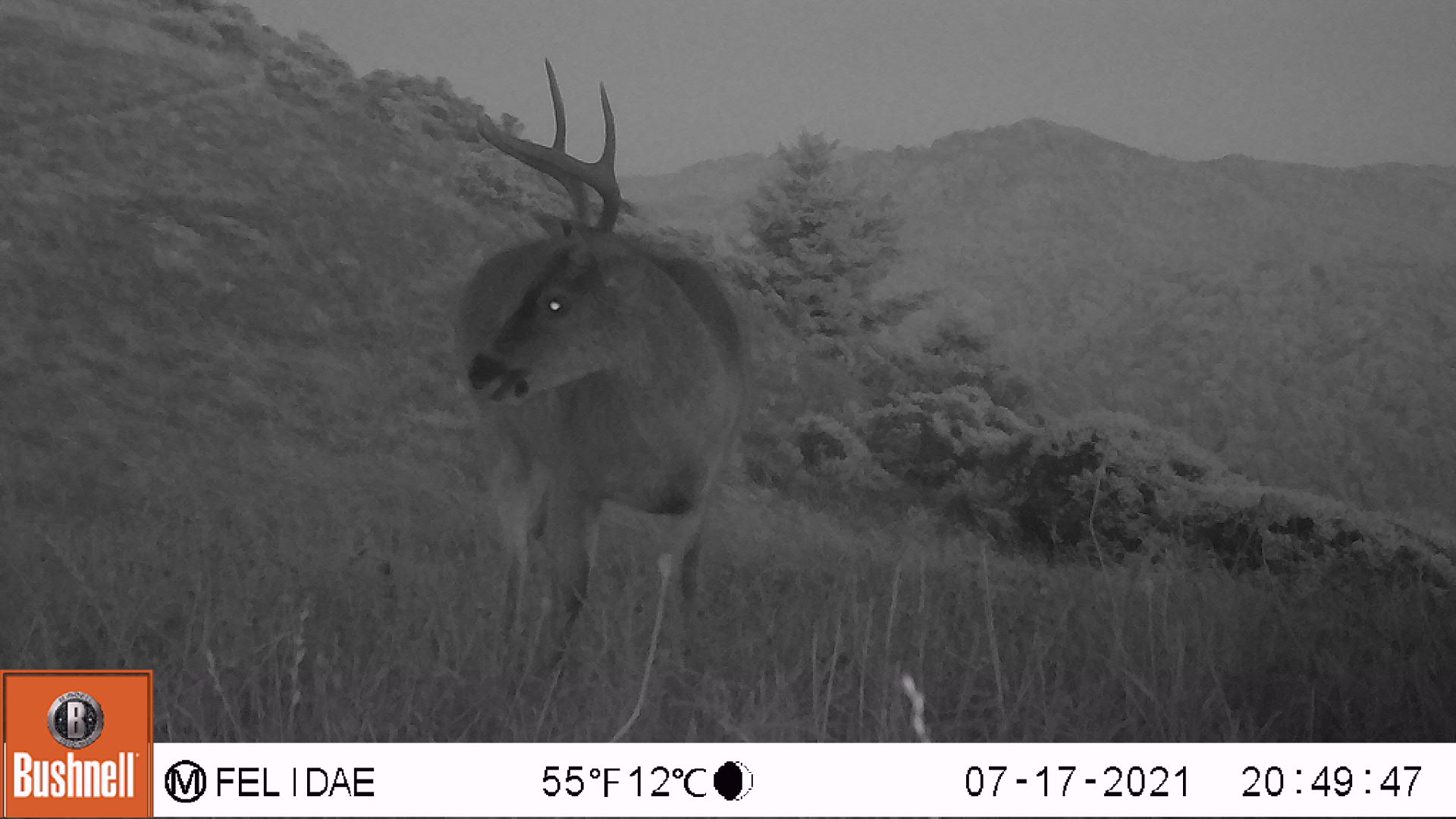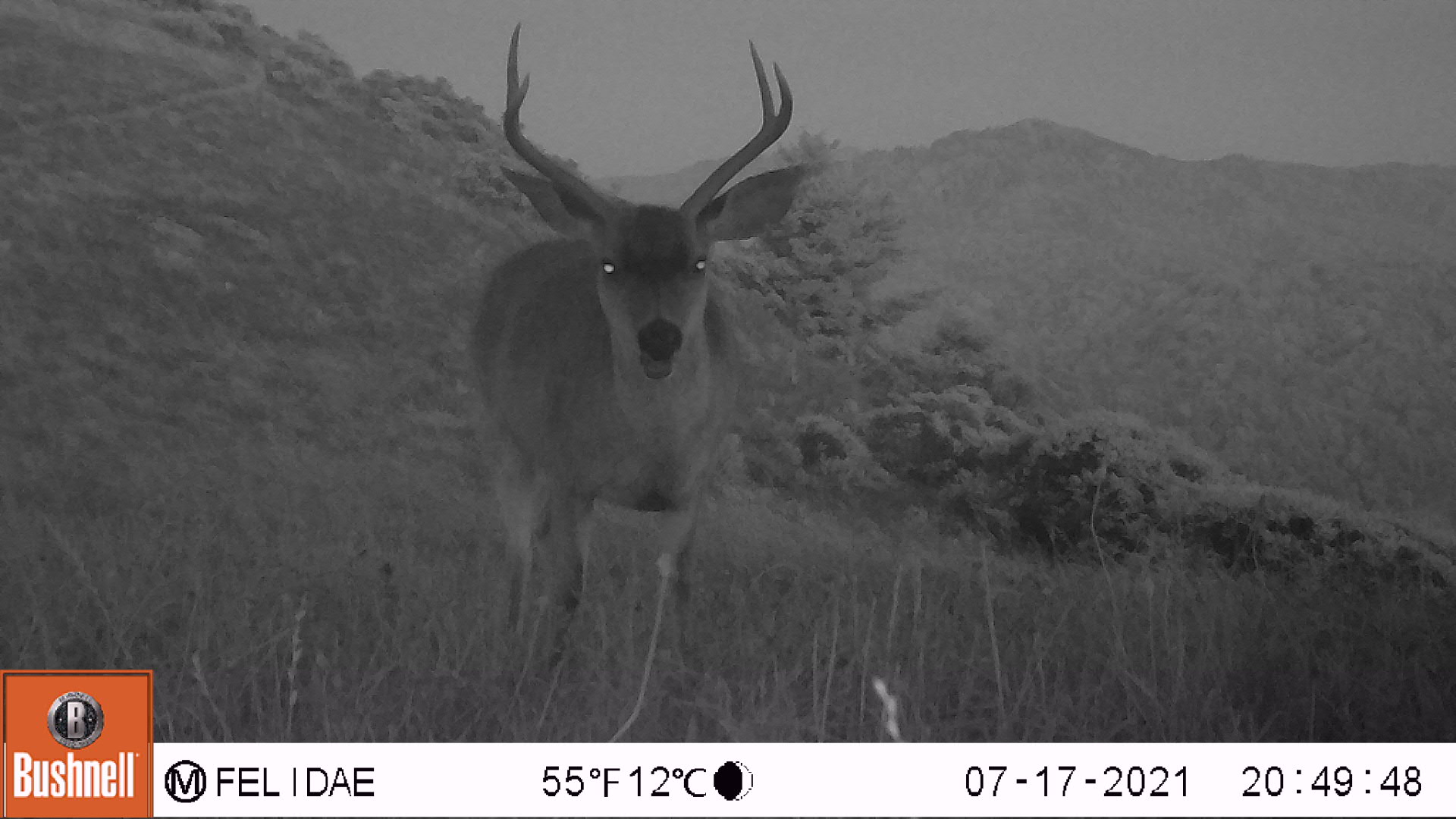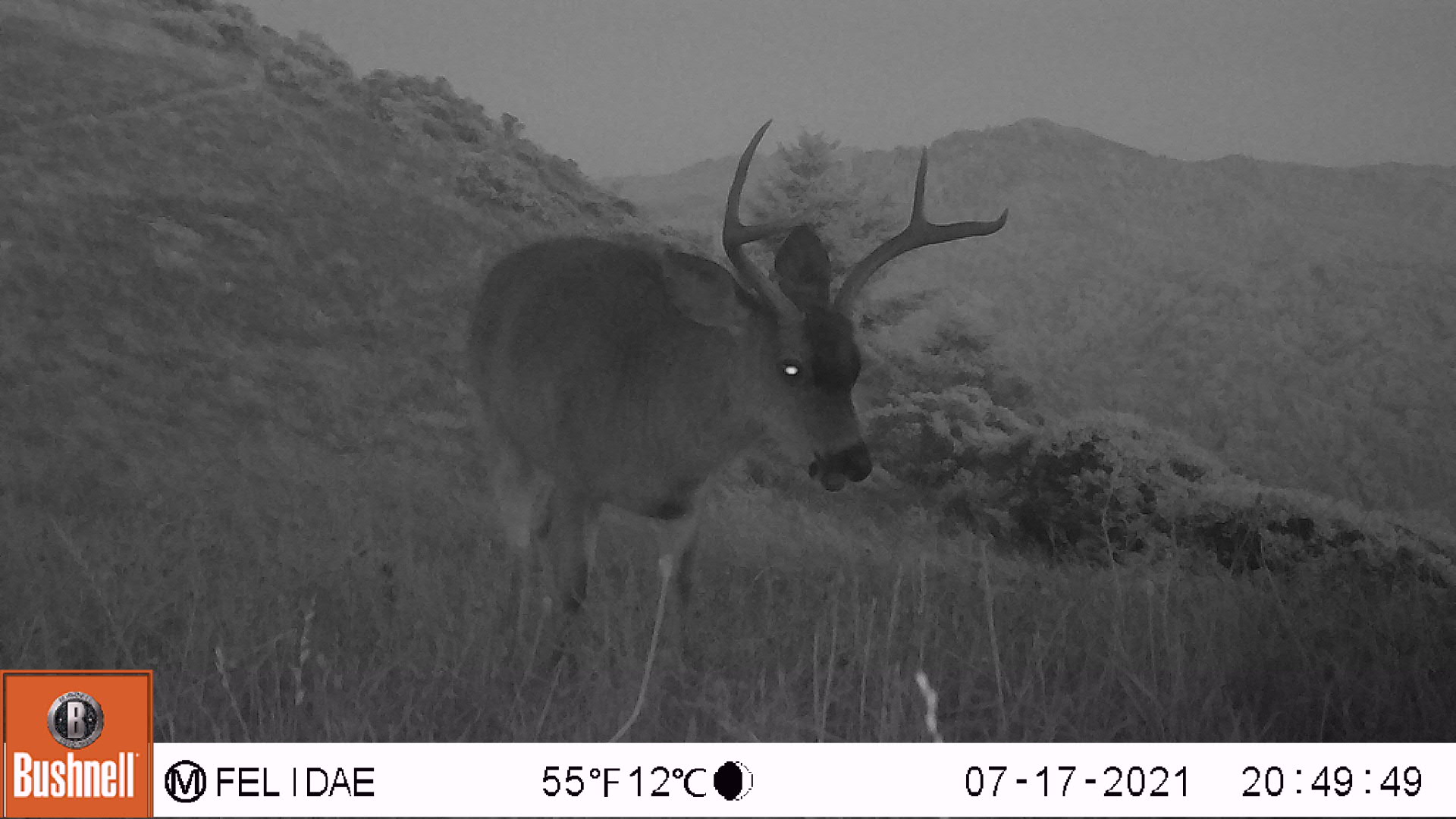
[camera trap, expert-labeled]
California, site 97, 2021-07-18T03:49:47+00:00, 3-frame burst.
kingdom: Animalia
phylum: Chordata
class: Mammalia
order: Artiodactyla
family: Cervidae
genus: Odocoileus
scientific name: Odocoileus hemionus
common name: mule deer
Mule deer (Odocoileus hemionus).